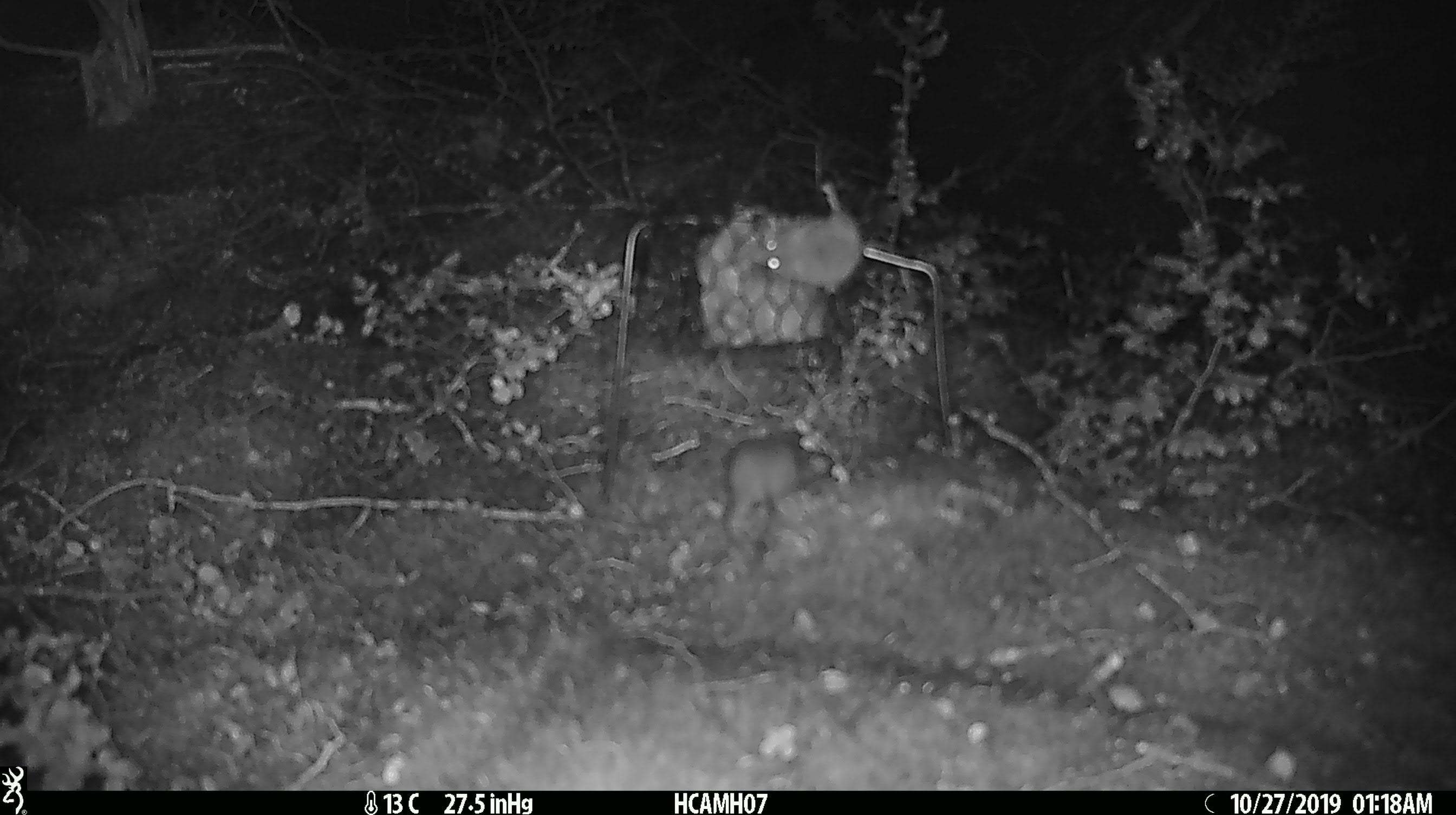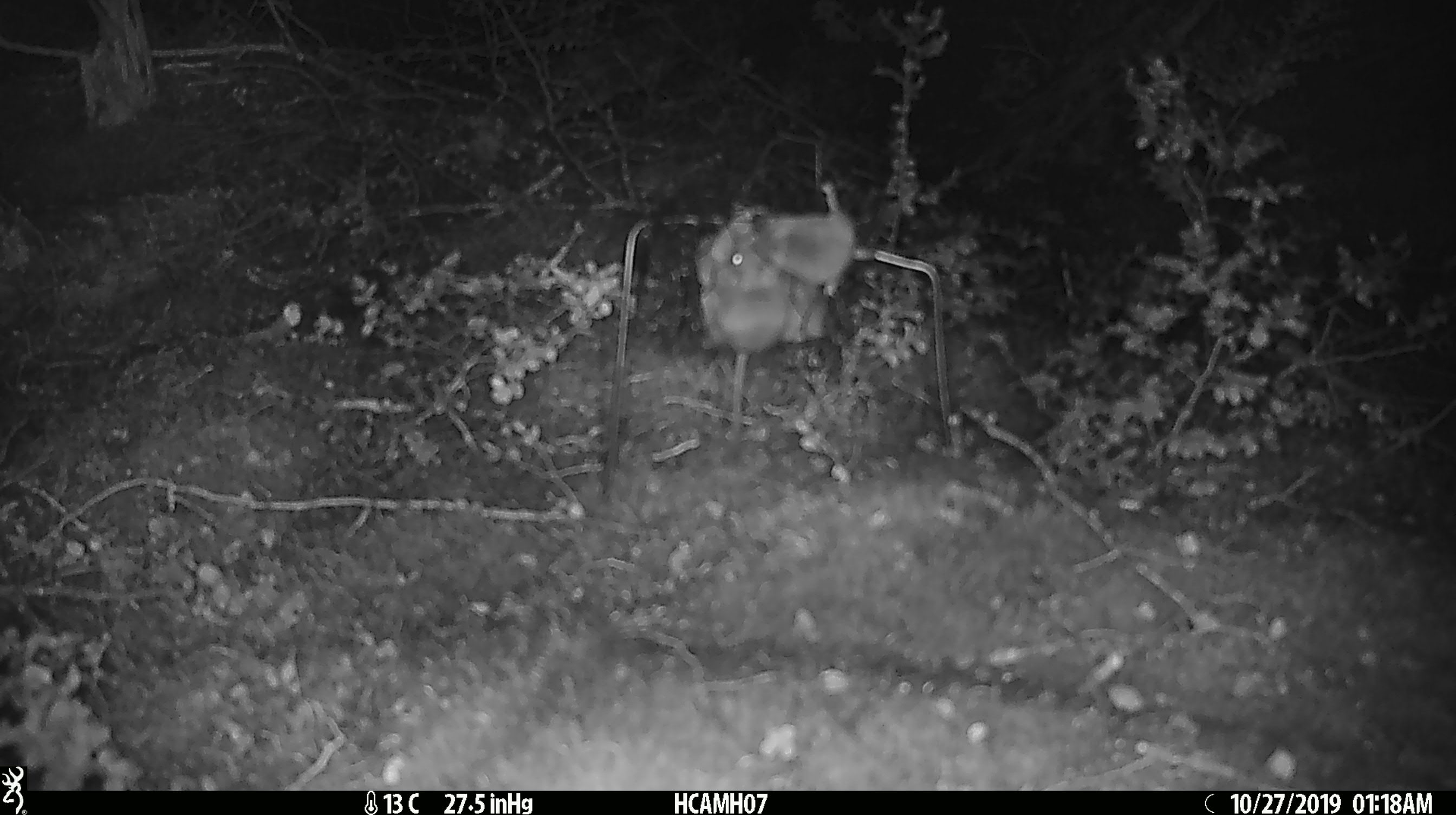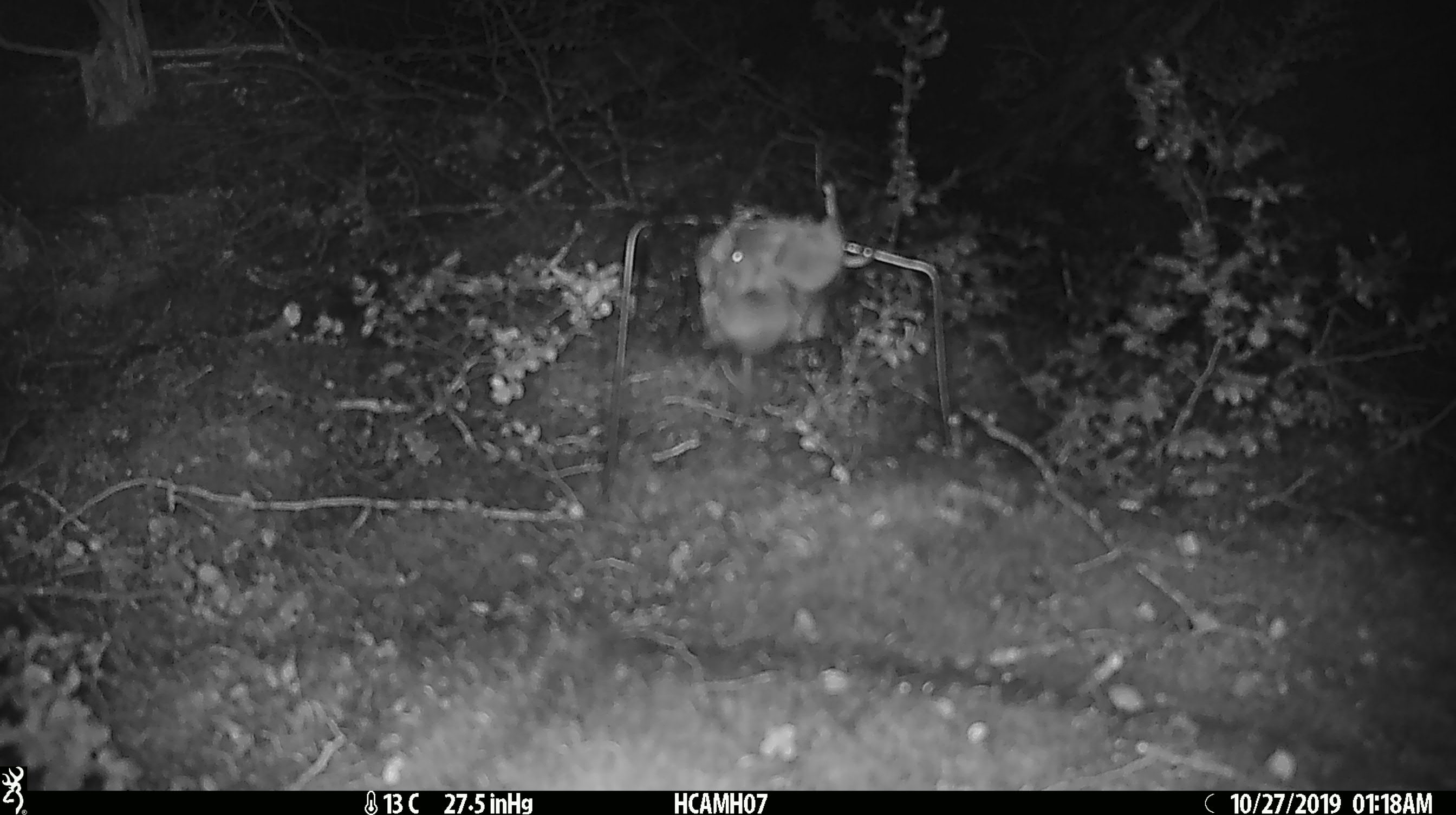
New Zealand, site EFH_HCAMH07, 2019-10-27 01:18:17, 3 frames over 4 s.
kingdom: Animalia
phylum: Chordata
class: Mammalia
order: Rodentia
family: Muridae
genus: Mus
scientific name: Mus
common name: mouse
Mouse (Mus).